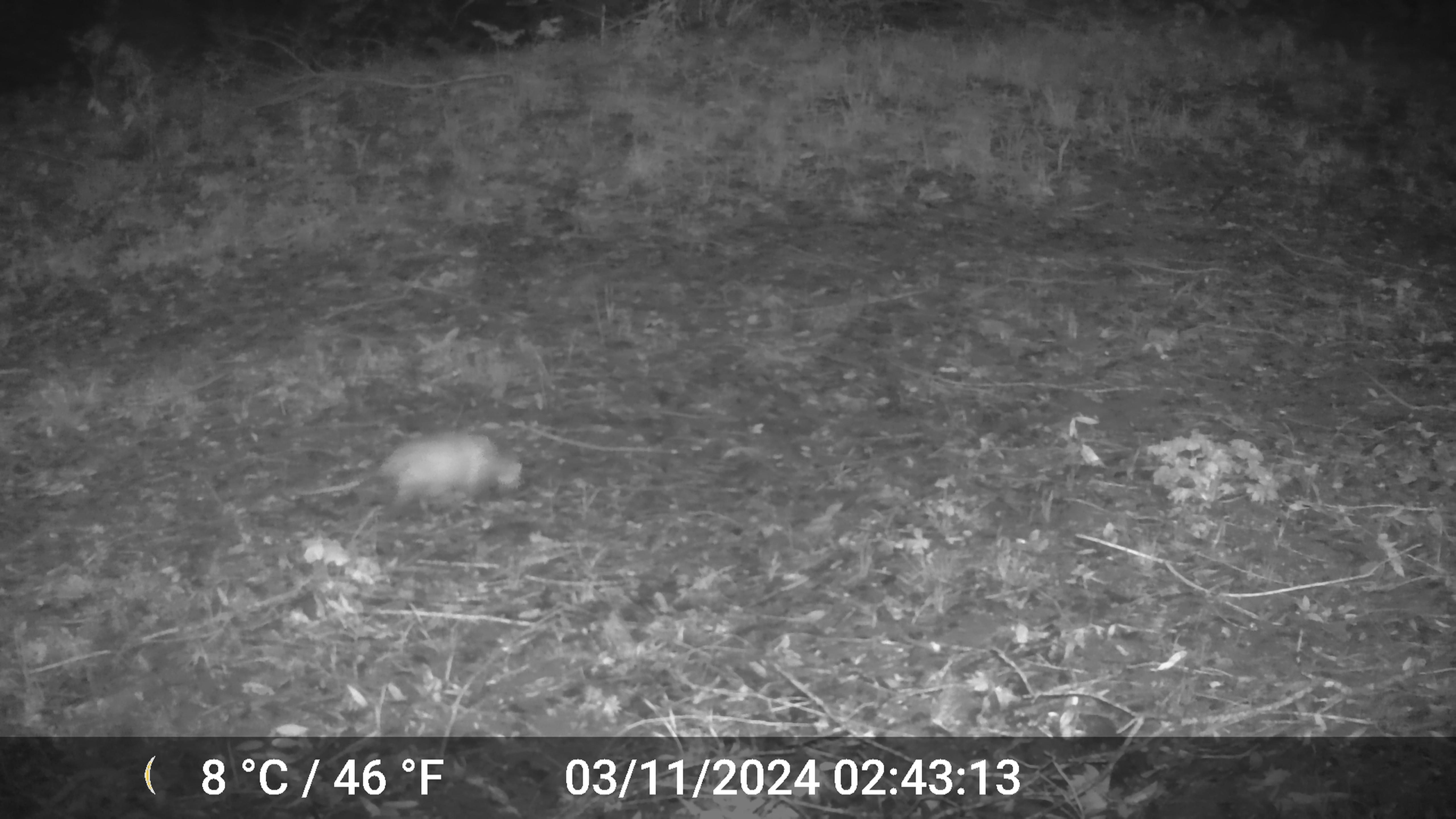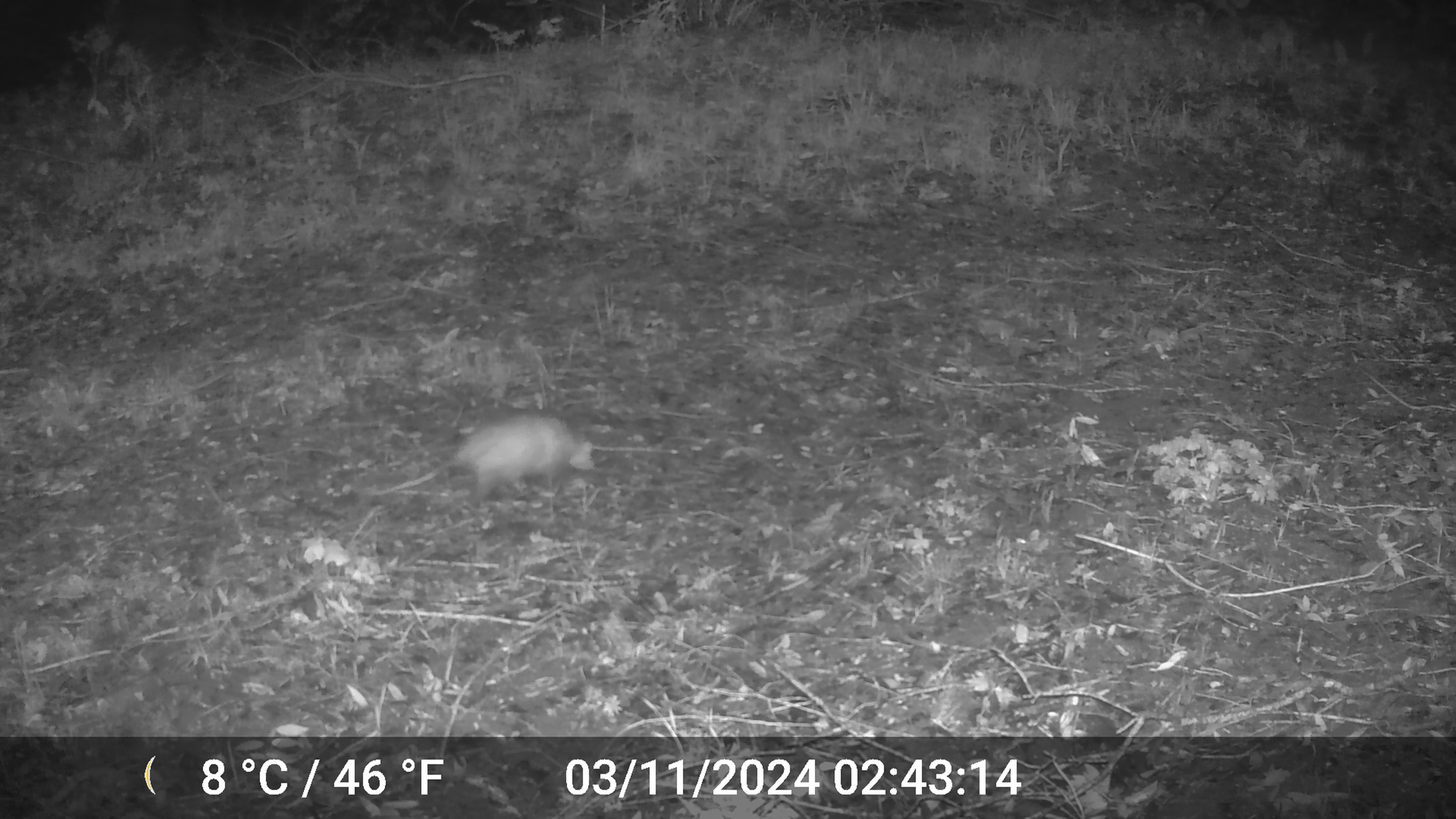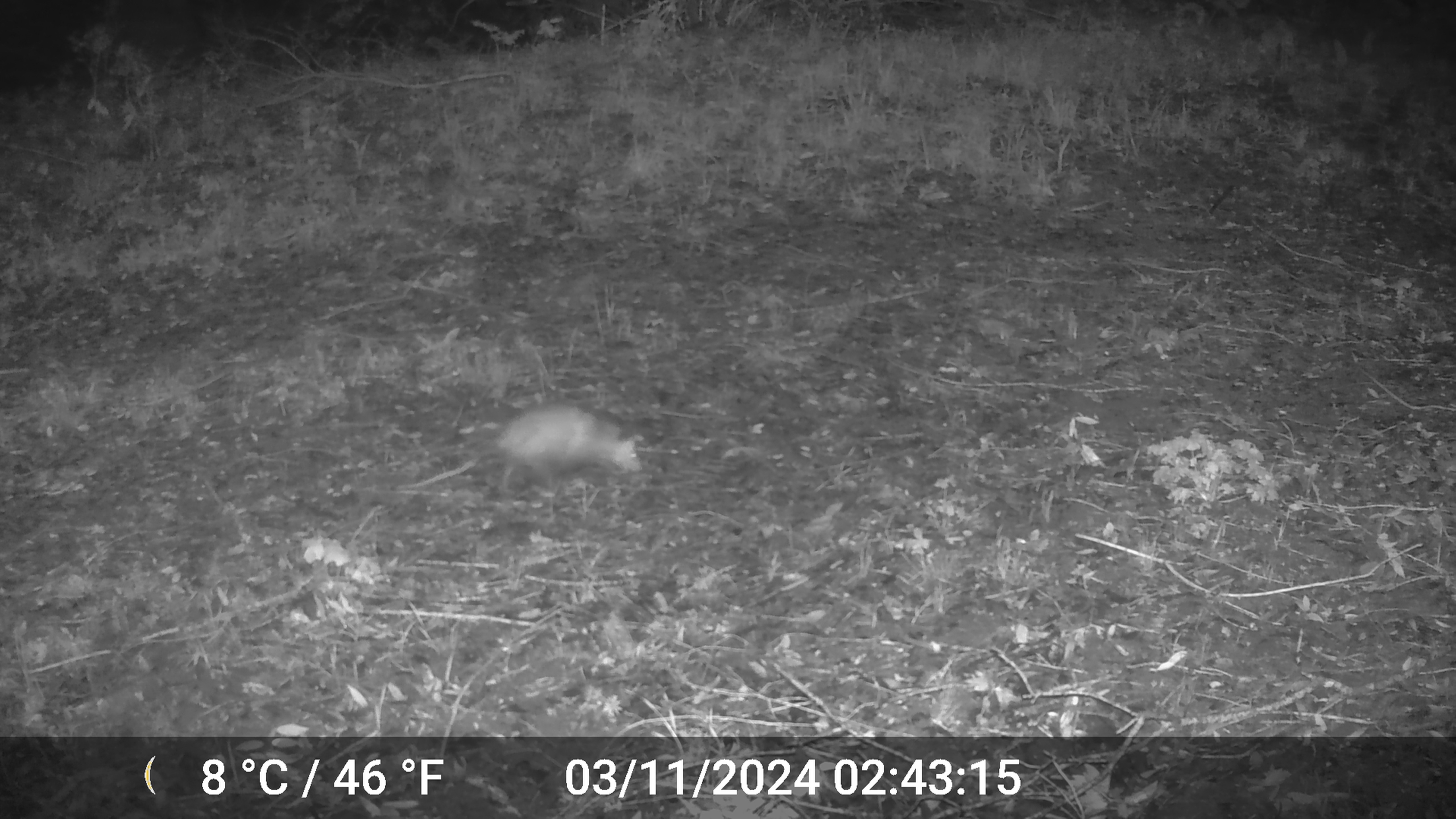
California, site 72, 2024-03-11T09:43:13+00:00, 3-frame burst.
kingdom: Animalia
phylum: Chordata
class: Mammalia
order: Didelphimorphia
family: Didelphidae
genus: Didelphis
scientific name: Didelphis virginiana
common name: virginia opossum